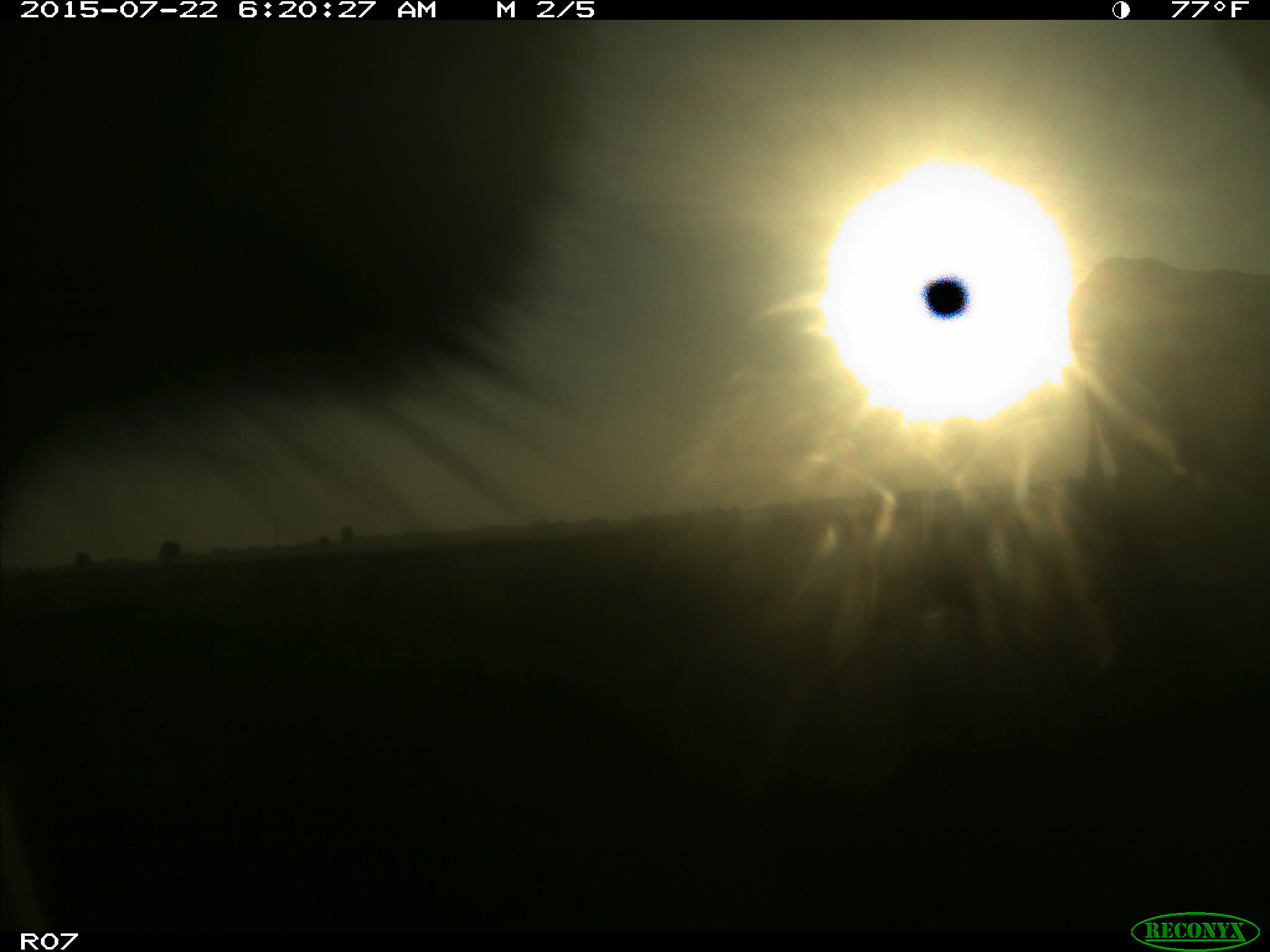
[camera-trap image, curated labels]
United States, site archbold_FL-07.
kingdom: Animalia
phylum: Chordata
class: Mammalia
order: Artiodactyla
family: Suidae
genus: Sus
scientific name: Sus scrofa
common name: wild boar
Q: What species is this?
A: Sus scrofa (wild boar).